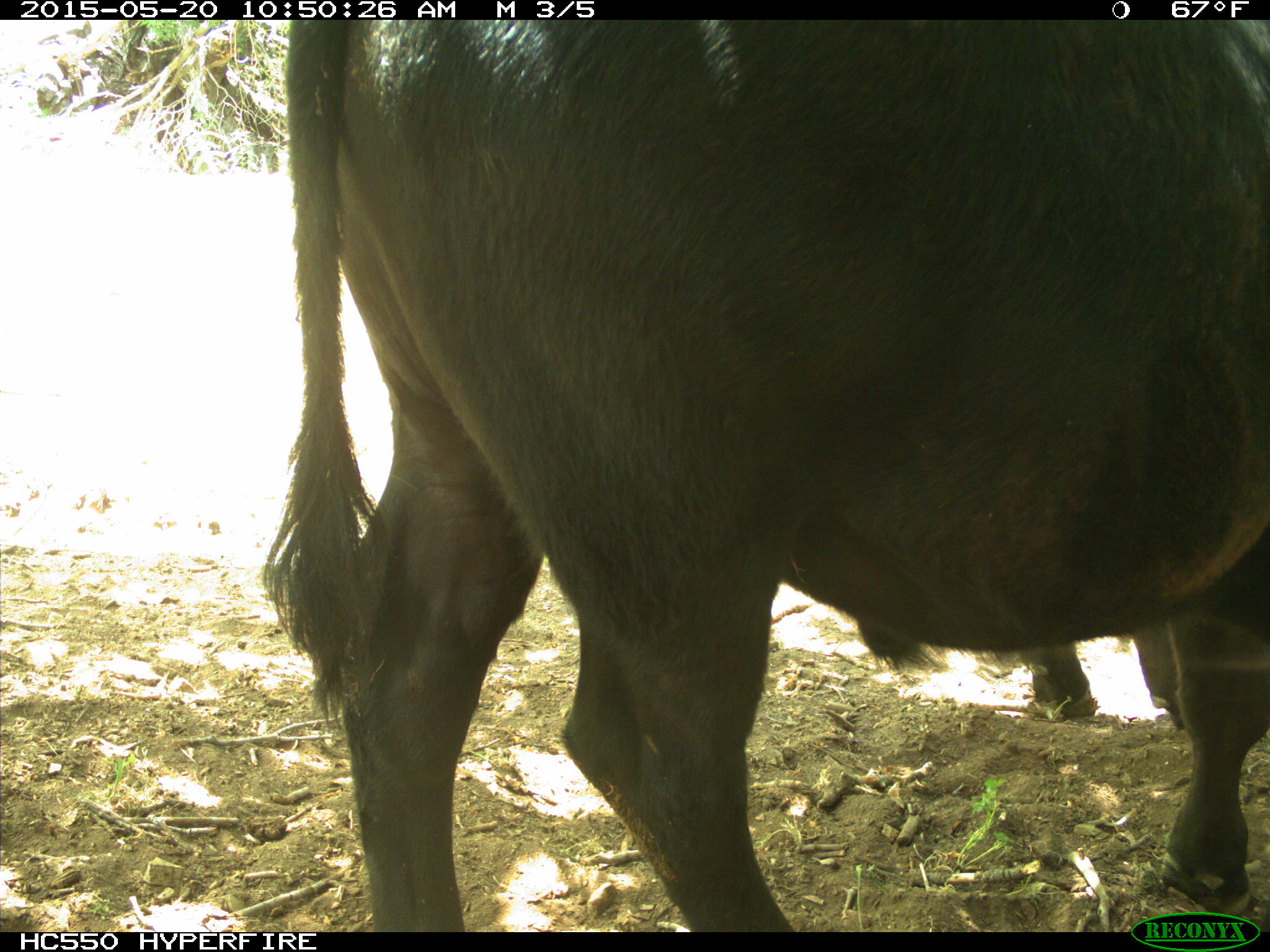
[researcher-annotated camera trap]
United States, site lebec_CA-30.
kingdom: Animalia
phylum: Chordata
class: Mammalia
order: Artiodactyla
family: Bovidae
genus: Bos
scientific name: Bos taurus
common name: domestic cow